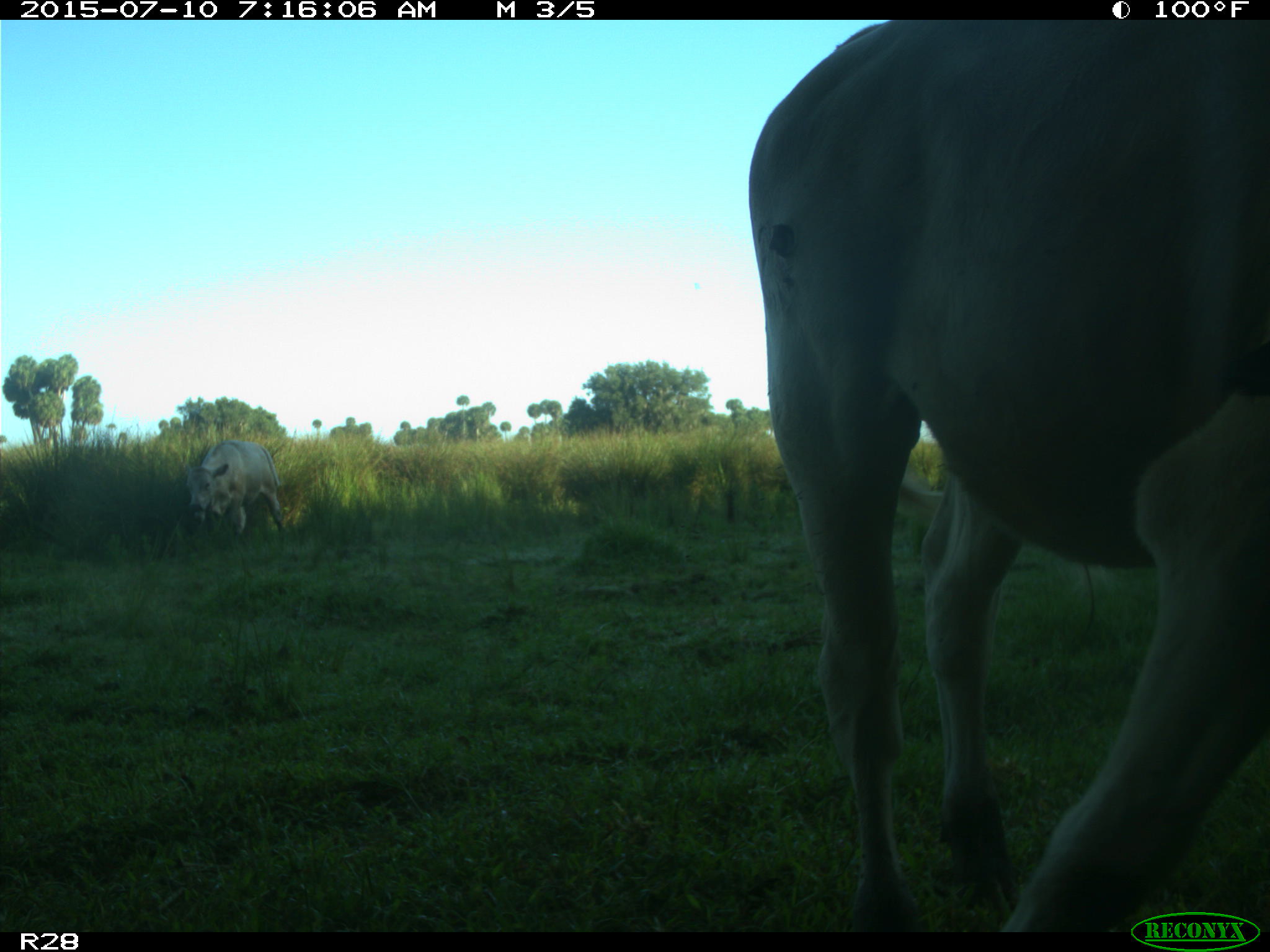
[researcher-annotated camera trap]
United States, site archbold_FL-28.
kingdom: Animalia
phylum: Chordata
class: Mammalia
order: Artiodactyla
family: Bovidae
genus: Bos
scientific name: Bos taurus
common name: domestic cow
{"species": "Bos taurus (domestic cow)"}